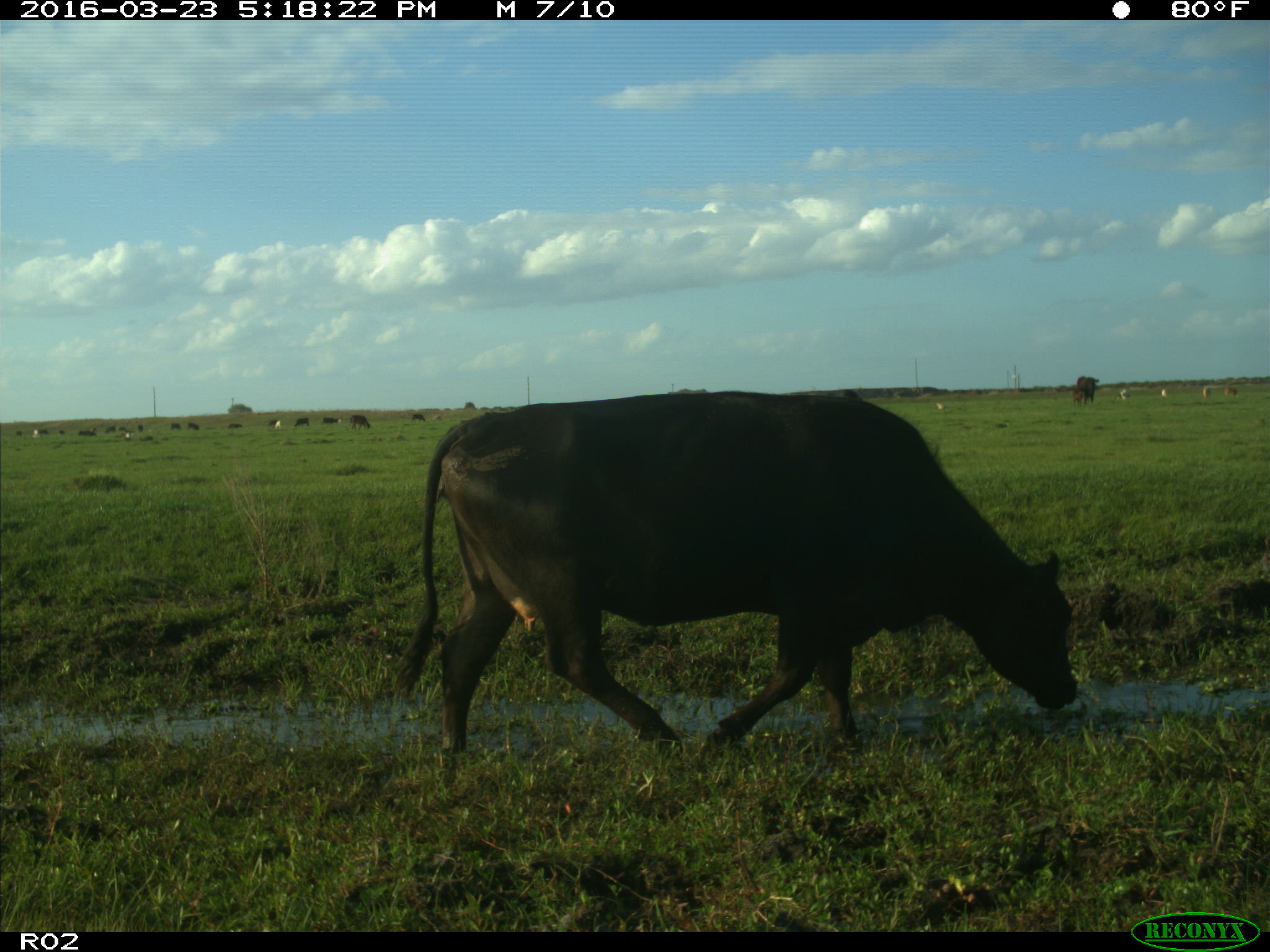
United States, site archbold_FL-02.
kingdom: Animalia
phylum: Chordata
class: Mammalia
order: Artiodactyla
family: Bovidae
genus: Bos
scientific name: Bos taurus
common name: domestic cow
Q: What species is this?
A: Bos taurus (domestic cow).